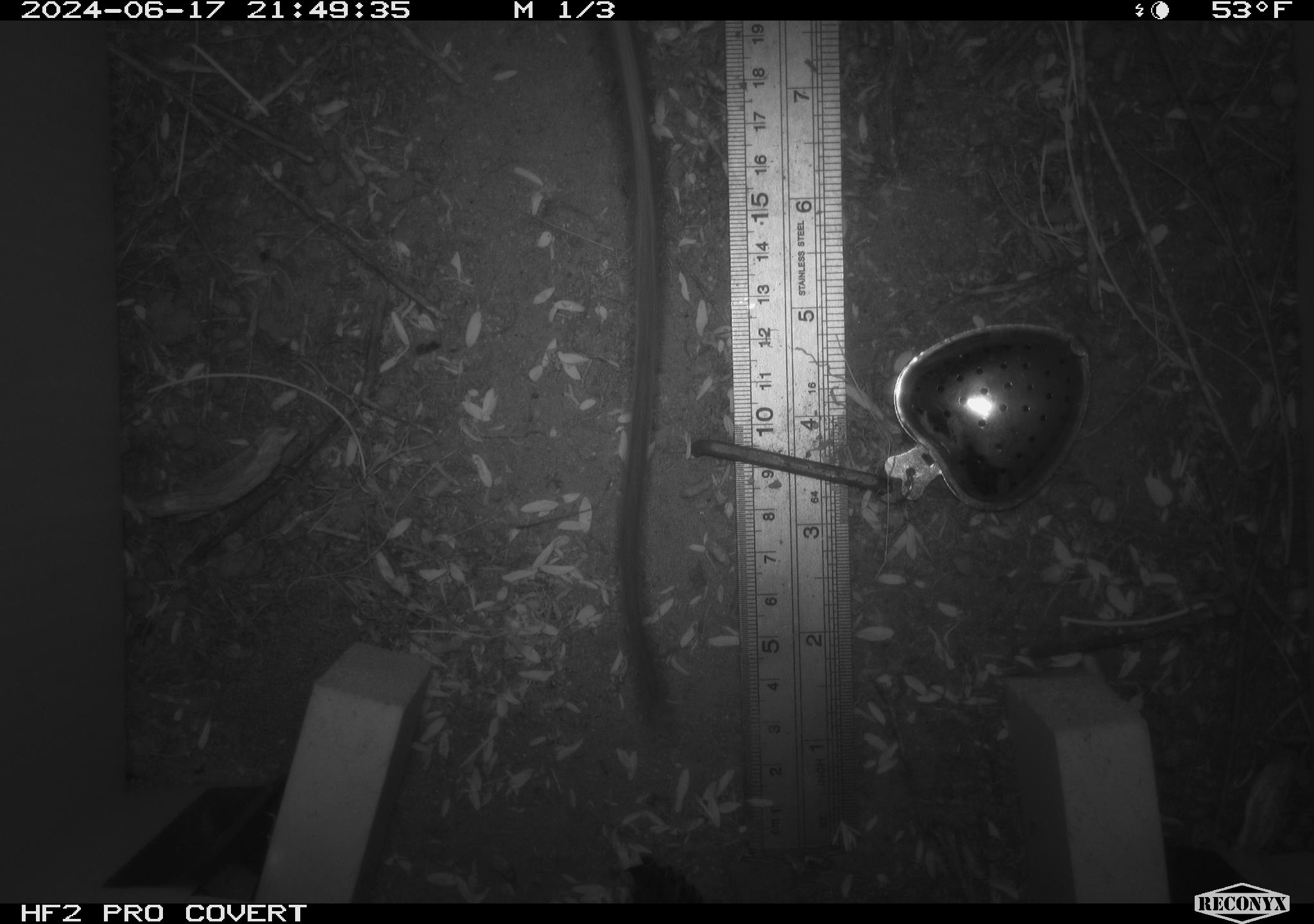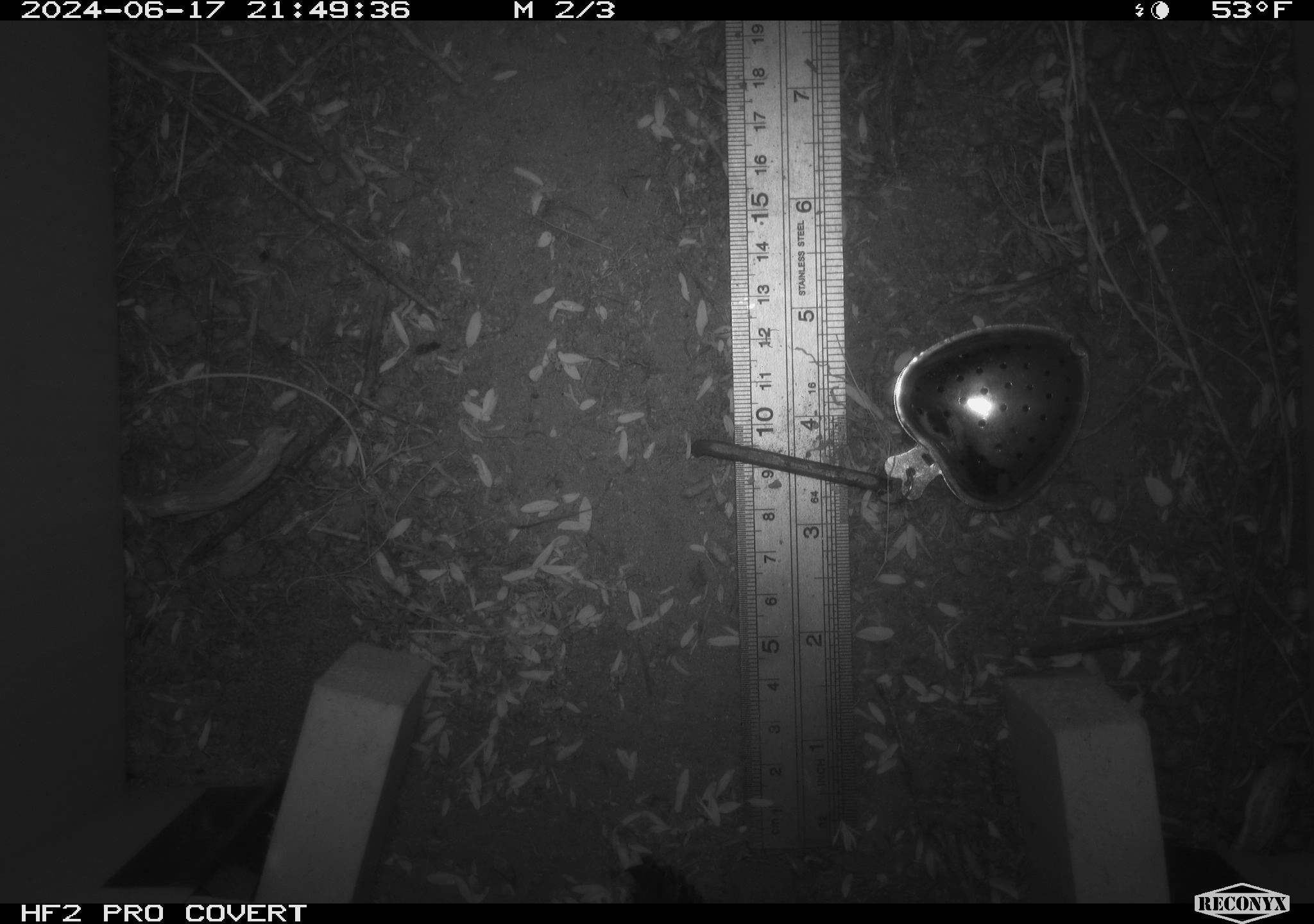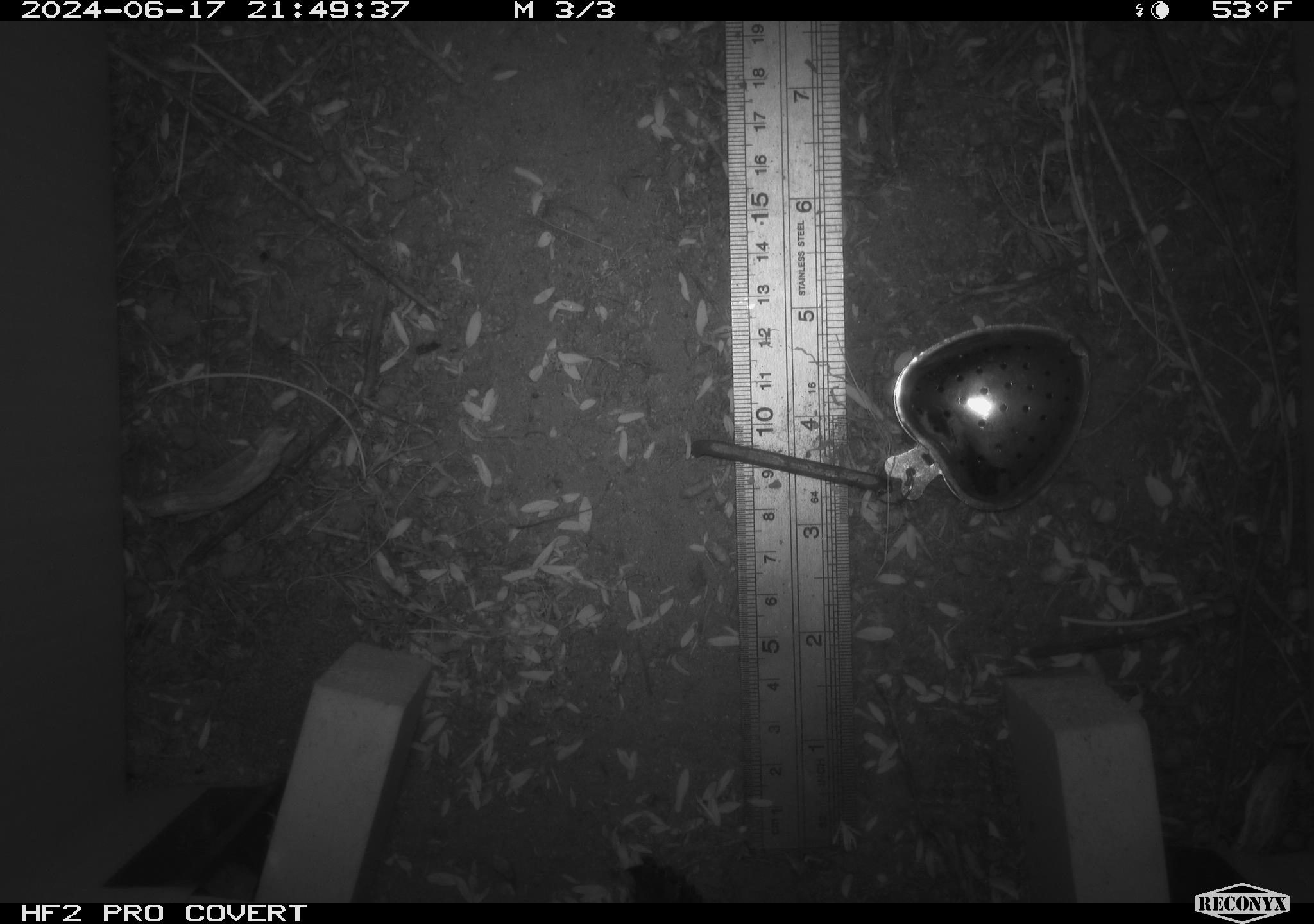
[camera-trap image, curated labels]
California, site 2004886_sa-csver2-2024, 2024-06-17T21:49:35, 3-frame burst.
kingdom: Animalia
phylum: Chordata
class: Mammalia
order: Rodentia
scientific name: Rodentia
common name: rodent